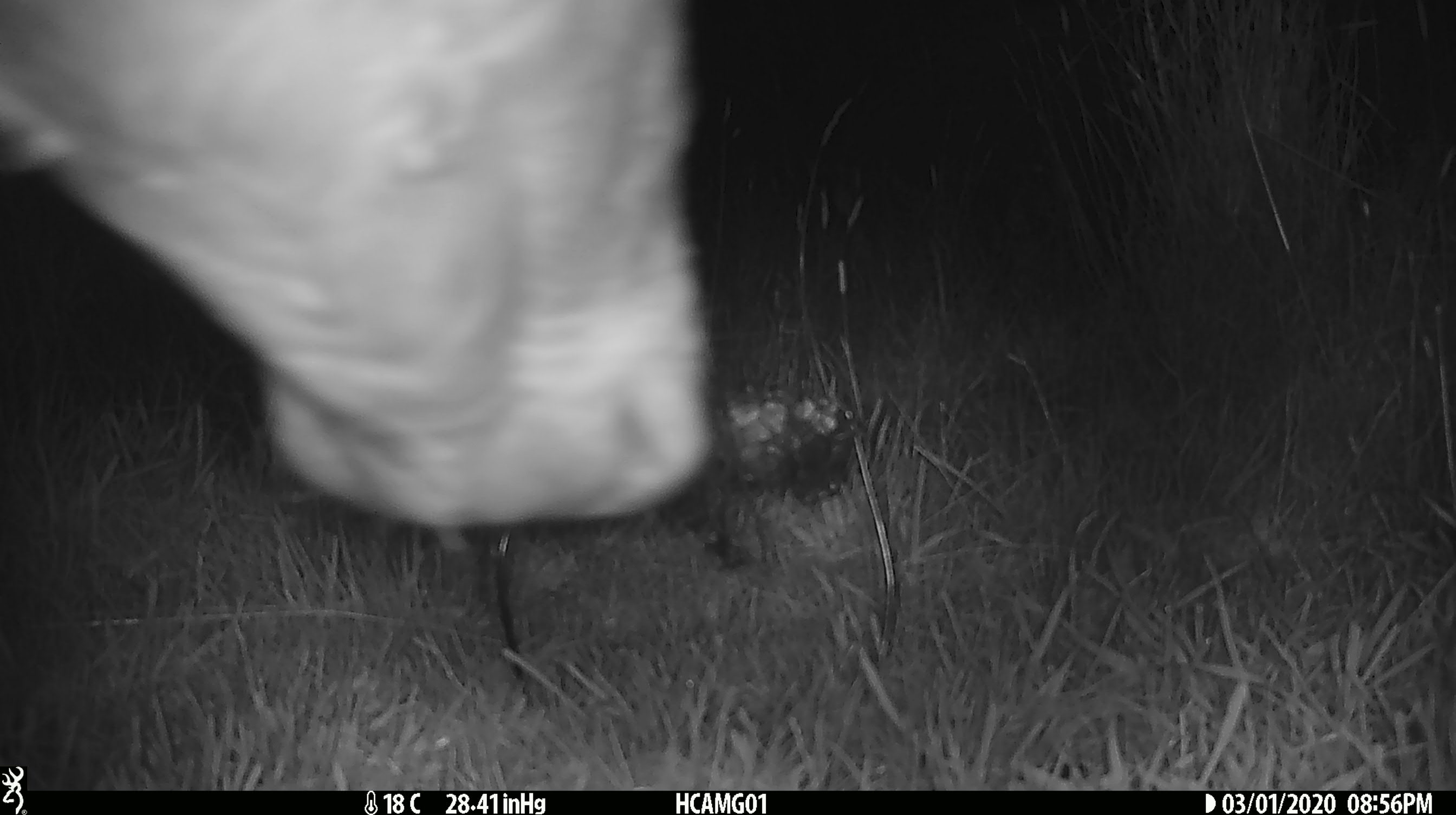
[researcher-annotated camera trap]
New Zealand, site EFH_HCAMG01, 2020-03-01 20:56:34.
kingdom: Animalia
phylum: Chordata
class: Mammalia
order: Artiodactyla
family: Bovidae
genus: Bos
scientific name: Bos taurus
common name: domestic cow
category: cow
Cow (domestic cow) (Bos taurus).